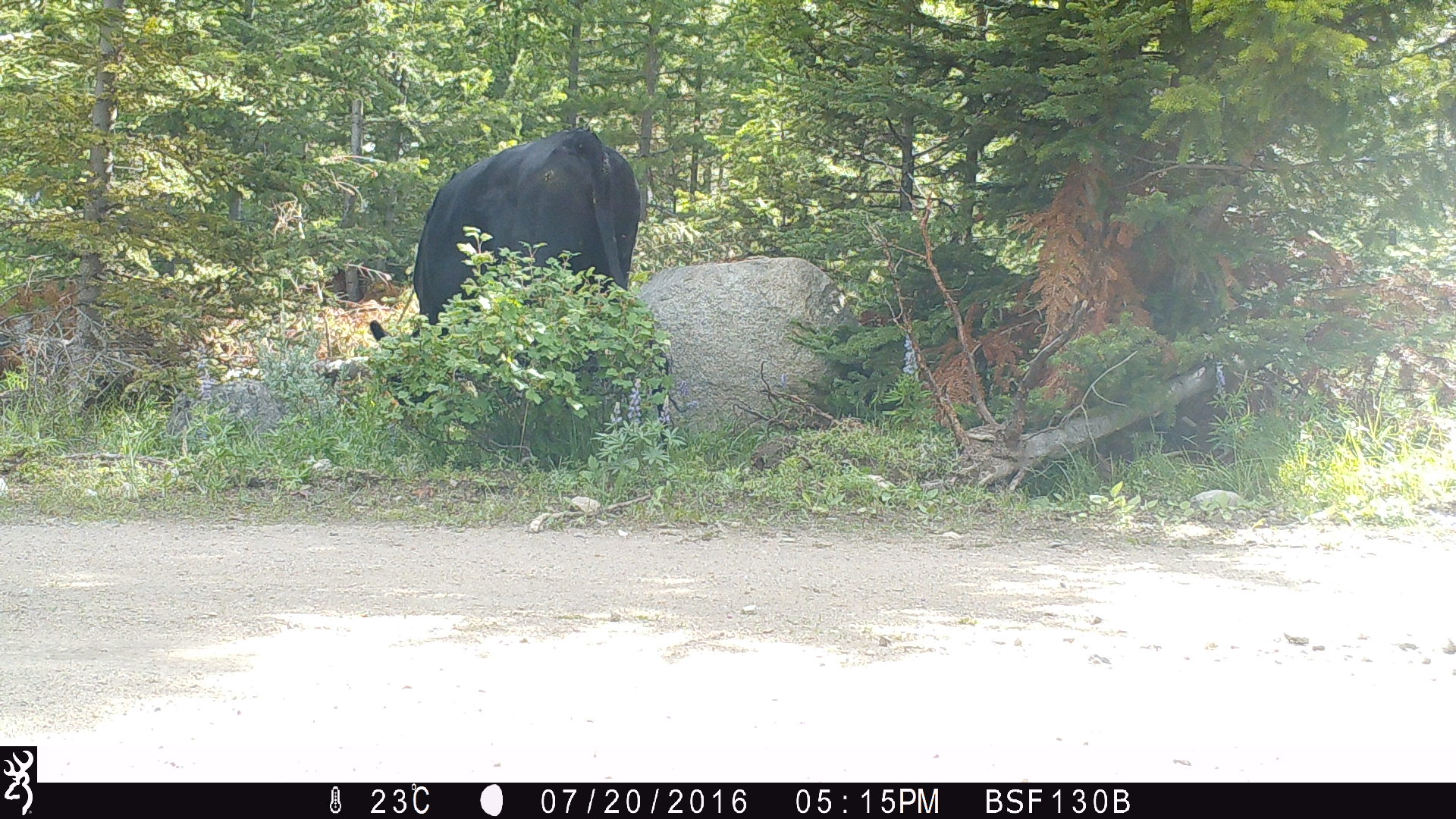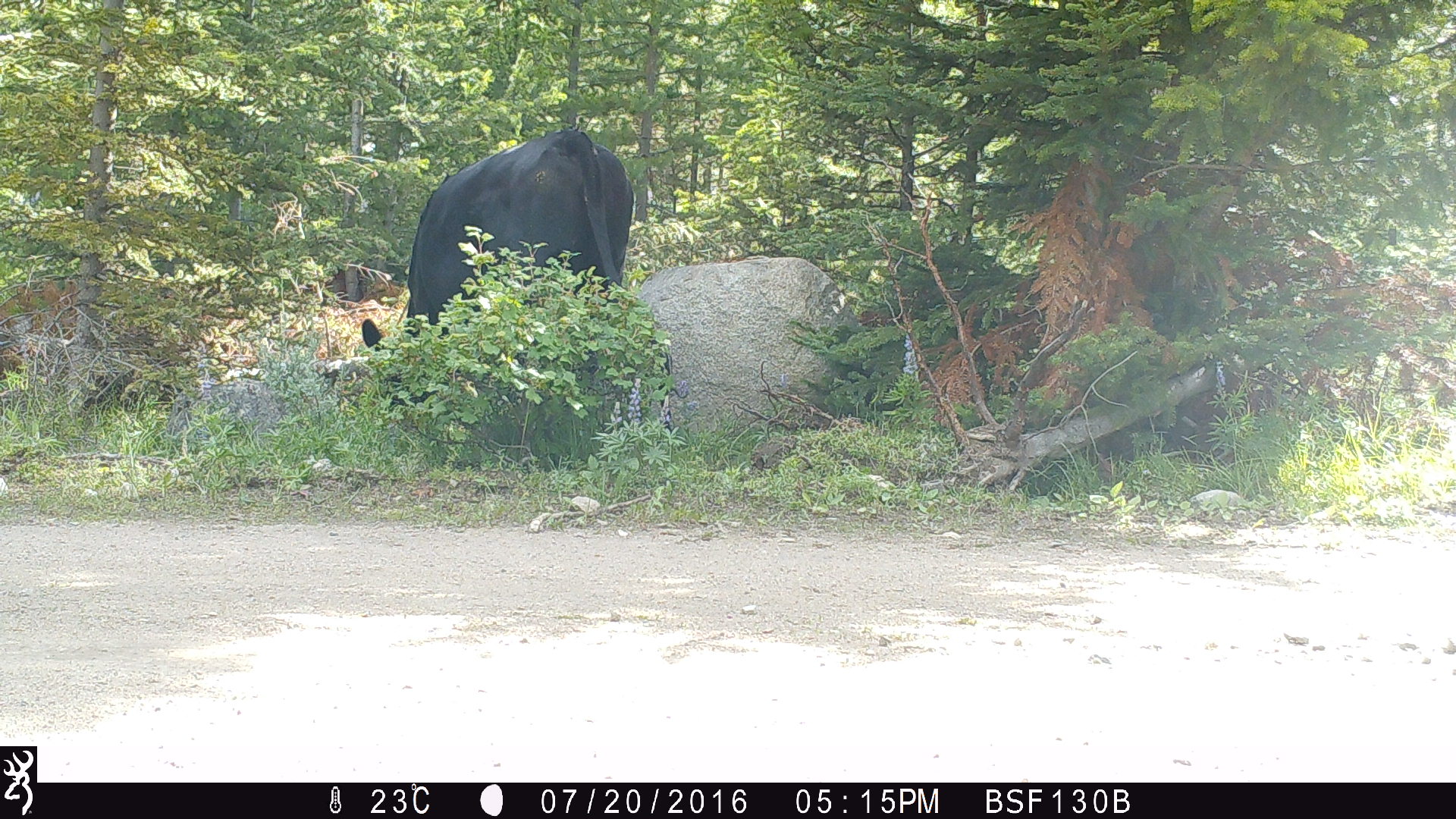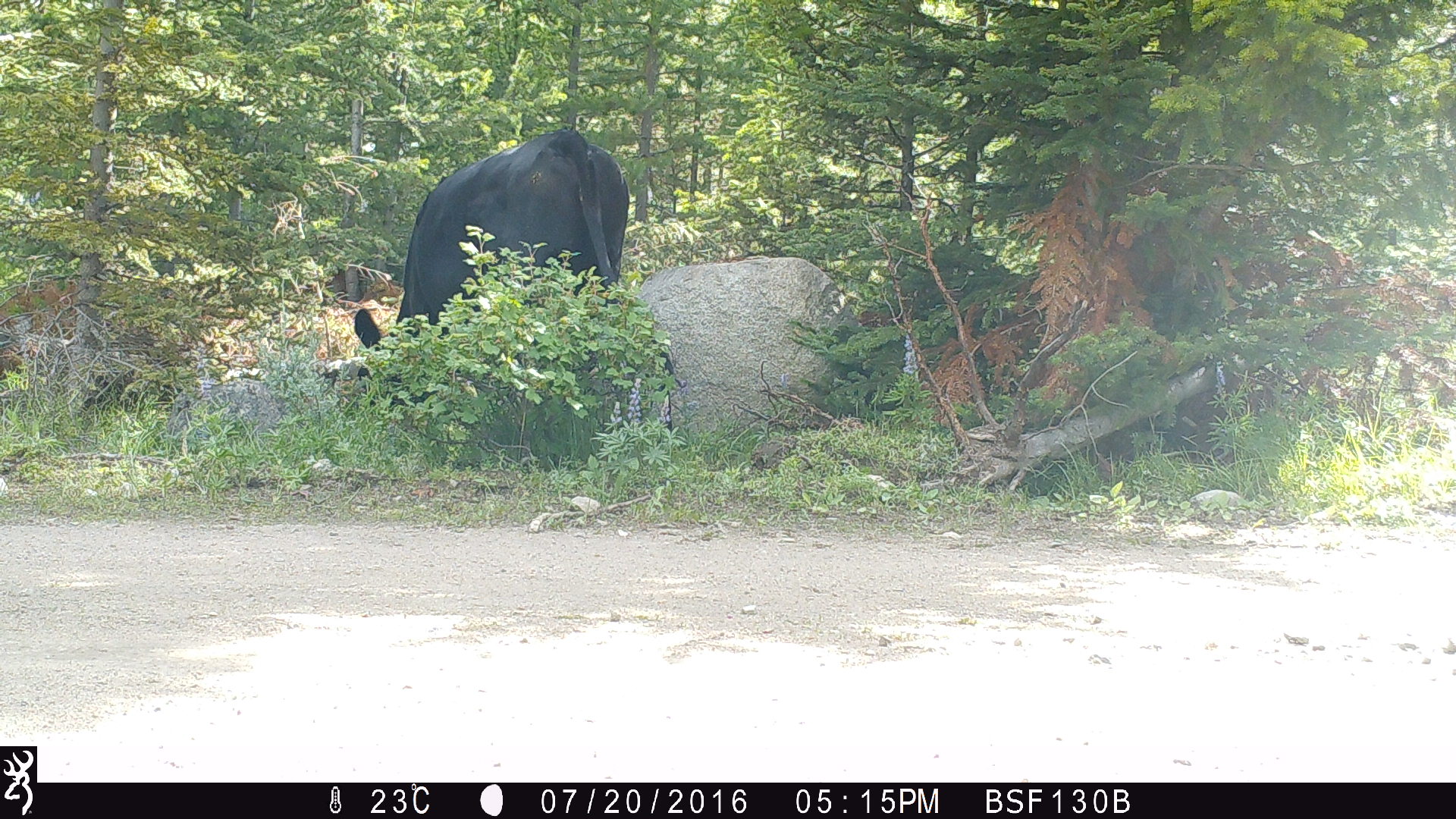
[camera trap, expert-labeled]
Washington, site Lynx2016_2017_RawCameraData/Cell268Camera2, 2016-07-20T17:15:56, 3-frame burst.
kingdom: Animalia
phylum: Chordata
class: Mammalia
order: Artiodactyla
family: Bovidae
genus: Bos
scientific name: Bos taurus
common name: domestic cattle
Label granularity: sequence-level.